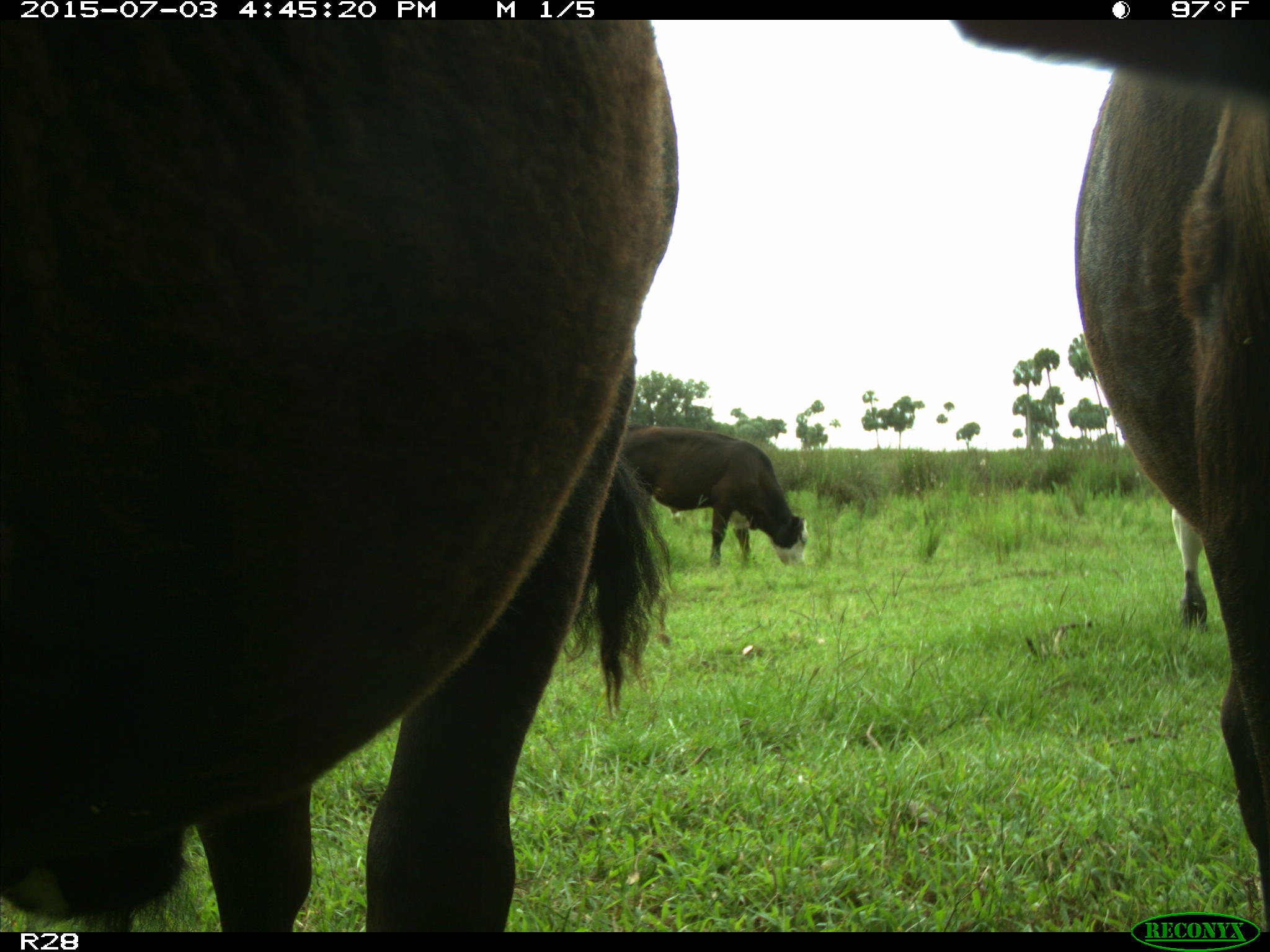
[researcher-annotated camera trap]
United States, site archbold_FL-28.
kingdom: Animalia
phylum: Chordata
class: Mammalia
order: Artiodactyla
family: Bovidae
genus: Bos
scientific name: Bos taurus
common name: domestic cow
Bos taurus (domestic cow).